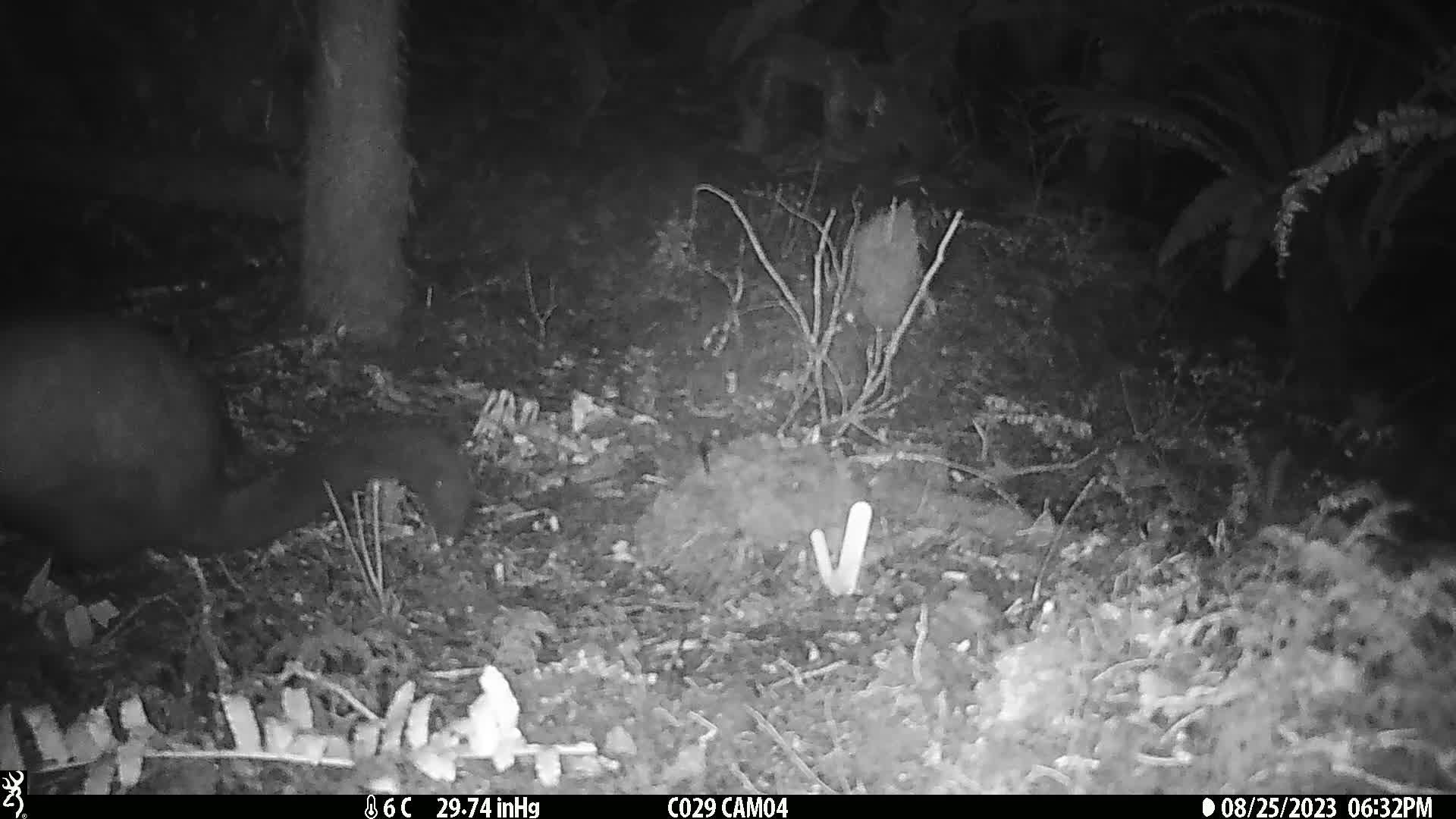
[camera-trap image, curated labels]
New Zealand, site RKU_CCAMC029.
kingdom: Animalia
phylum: Chordata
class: Mammalia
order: Diprotodontia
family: Phalangeridae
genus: Trichosurus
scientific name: Trichosurus vulpecula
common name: common brushtail possum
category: possum